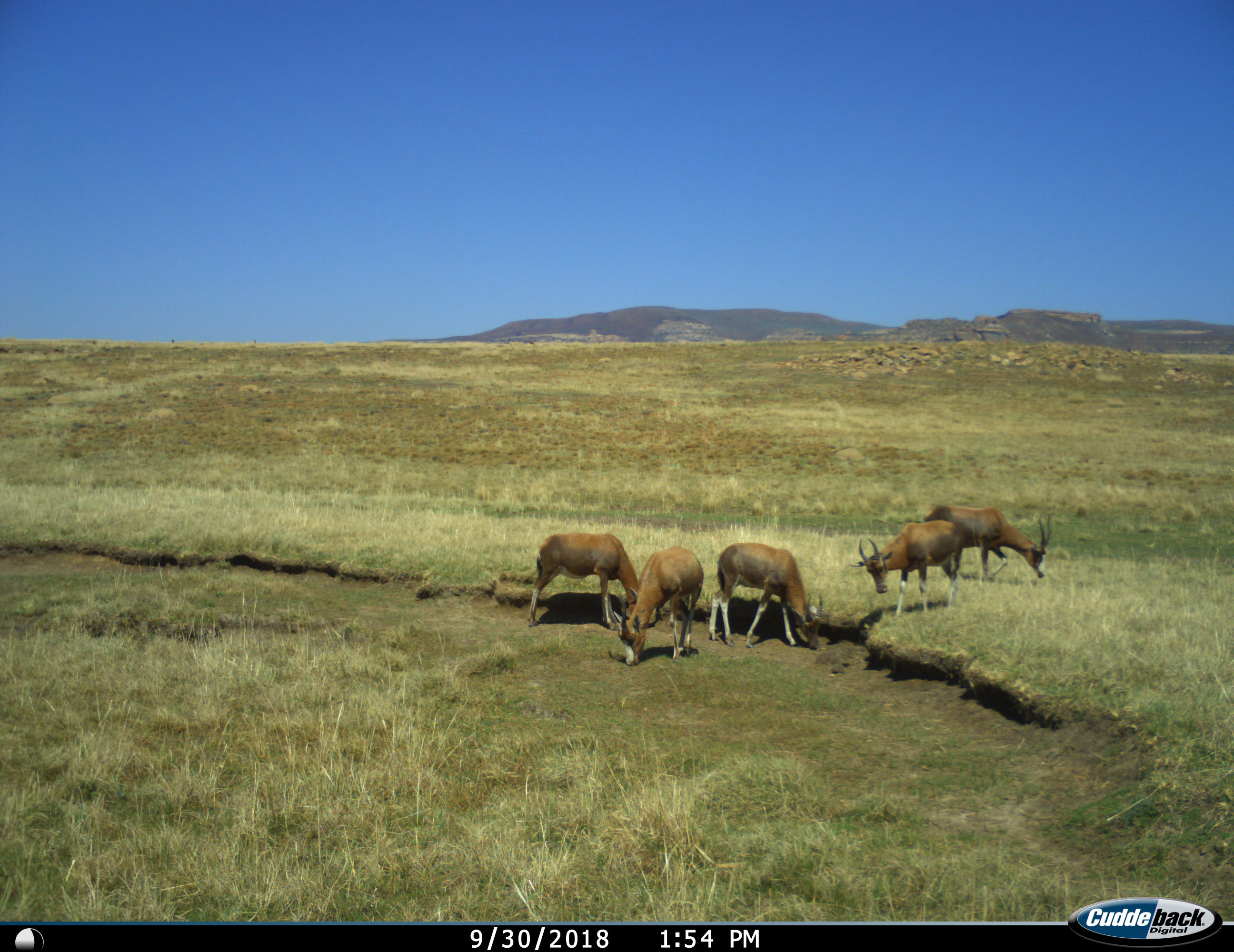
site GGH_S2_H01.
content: unidentified animal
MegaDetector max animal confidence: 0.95